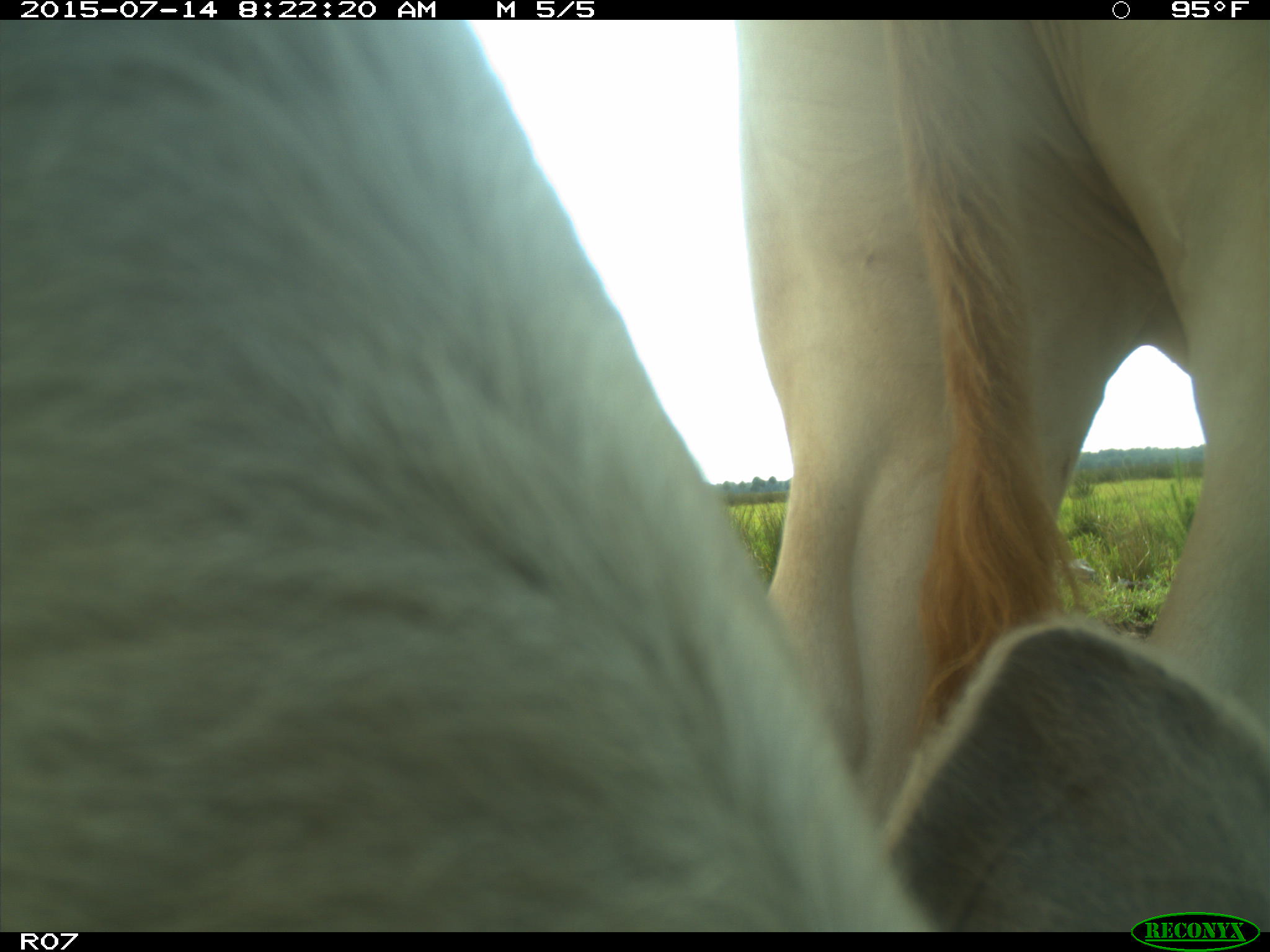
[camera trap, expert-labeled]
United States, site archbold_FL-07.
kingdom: Animalia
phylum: Chordata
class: Mammalia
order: Artiodactyla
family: Bovidae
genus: Bos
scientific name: Bos taurus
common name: domestic cow